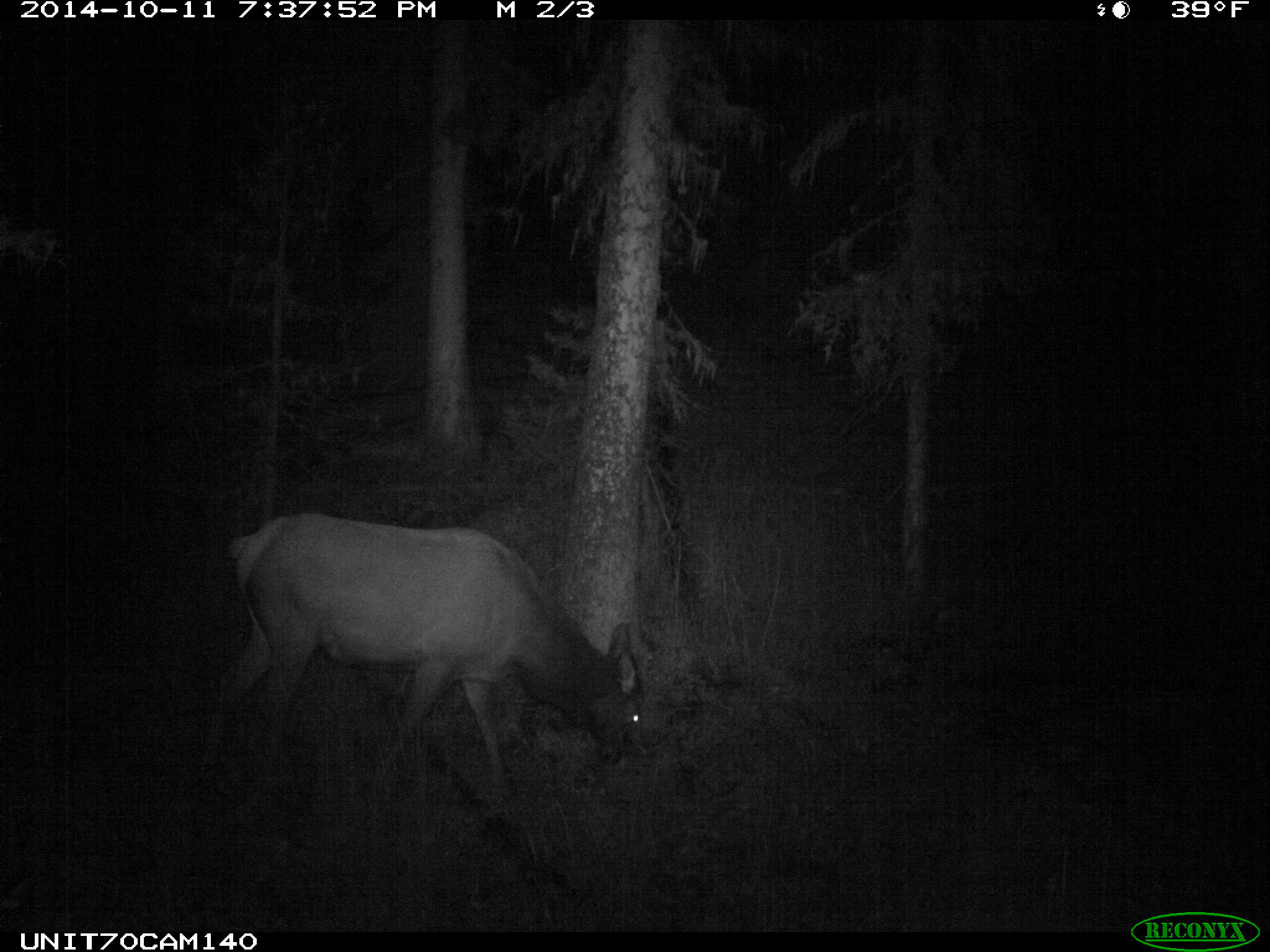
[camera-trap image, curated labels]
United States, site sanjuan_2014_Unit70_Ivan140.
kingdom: Animalia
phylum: Chordata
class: Mammalia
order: Artiodactyla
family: Cervidae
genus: Cervus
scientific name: Cervus elaphus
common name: red deer